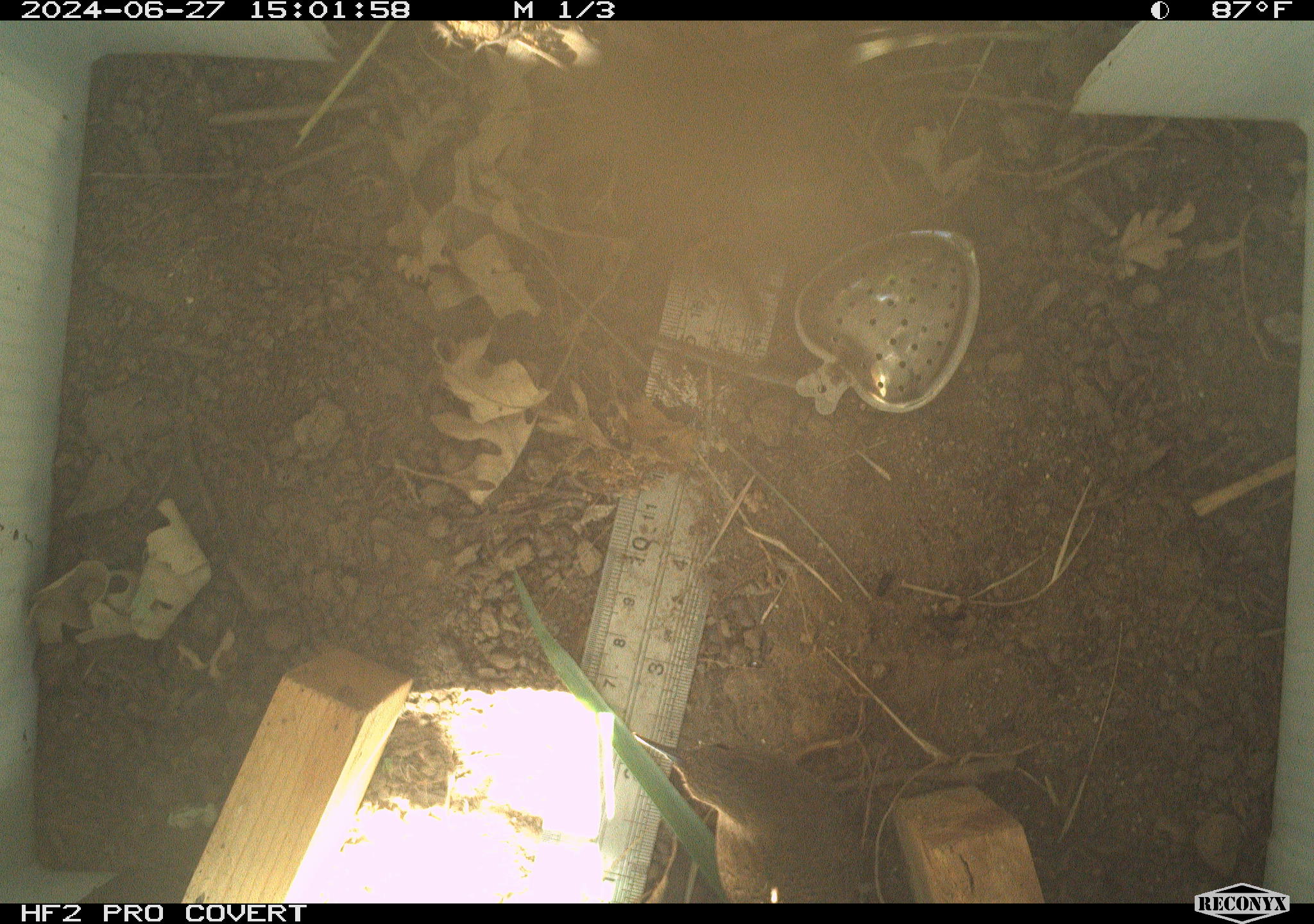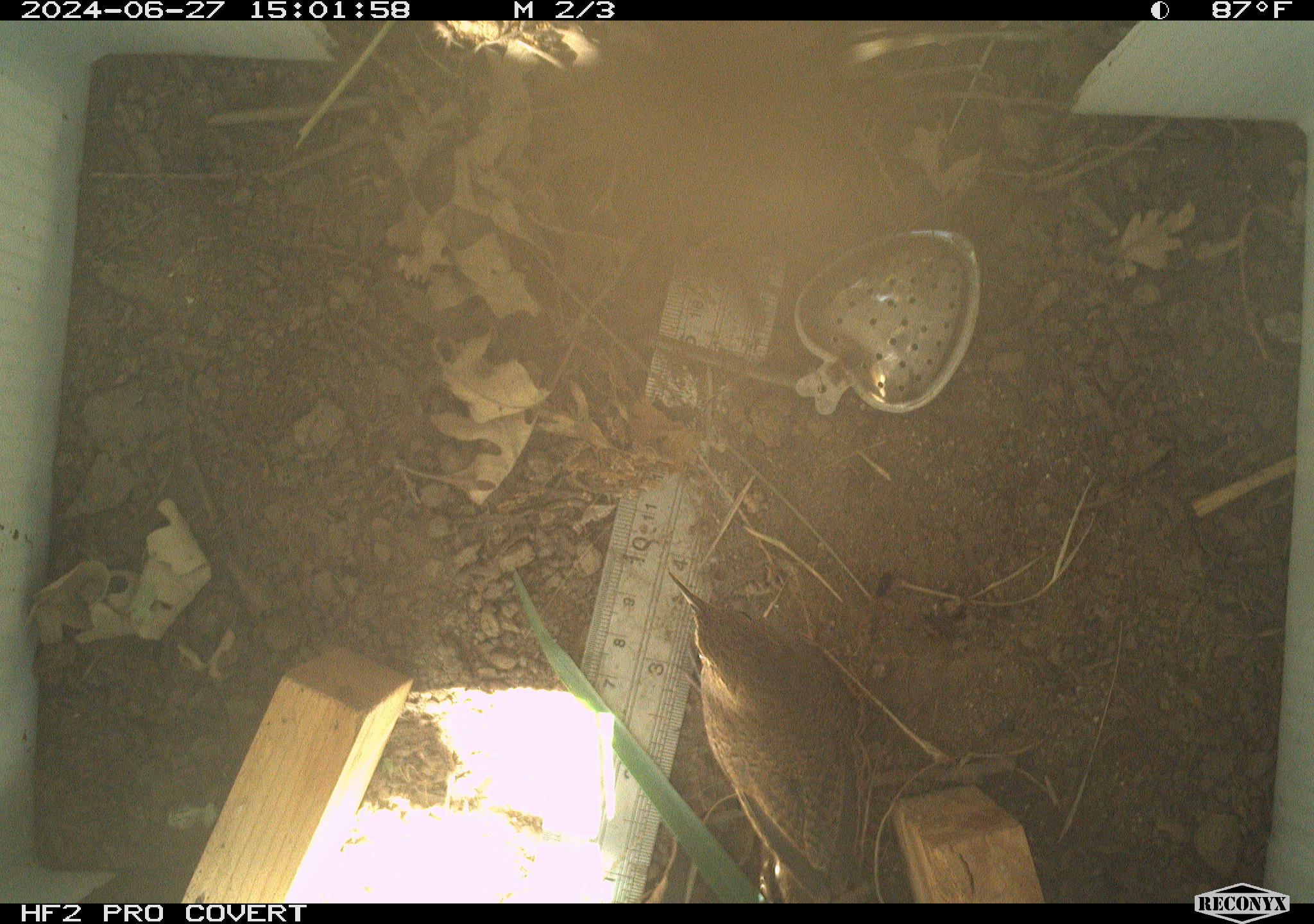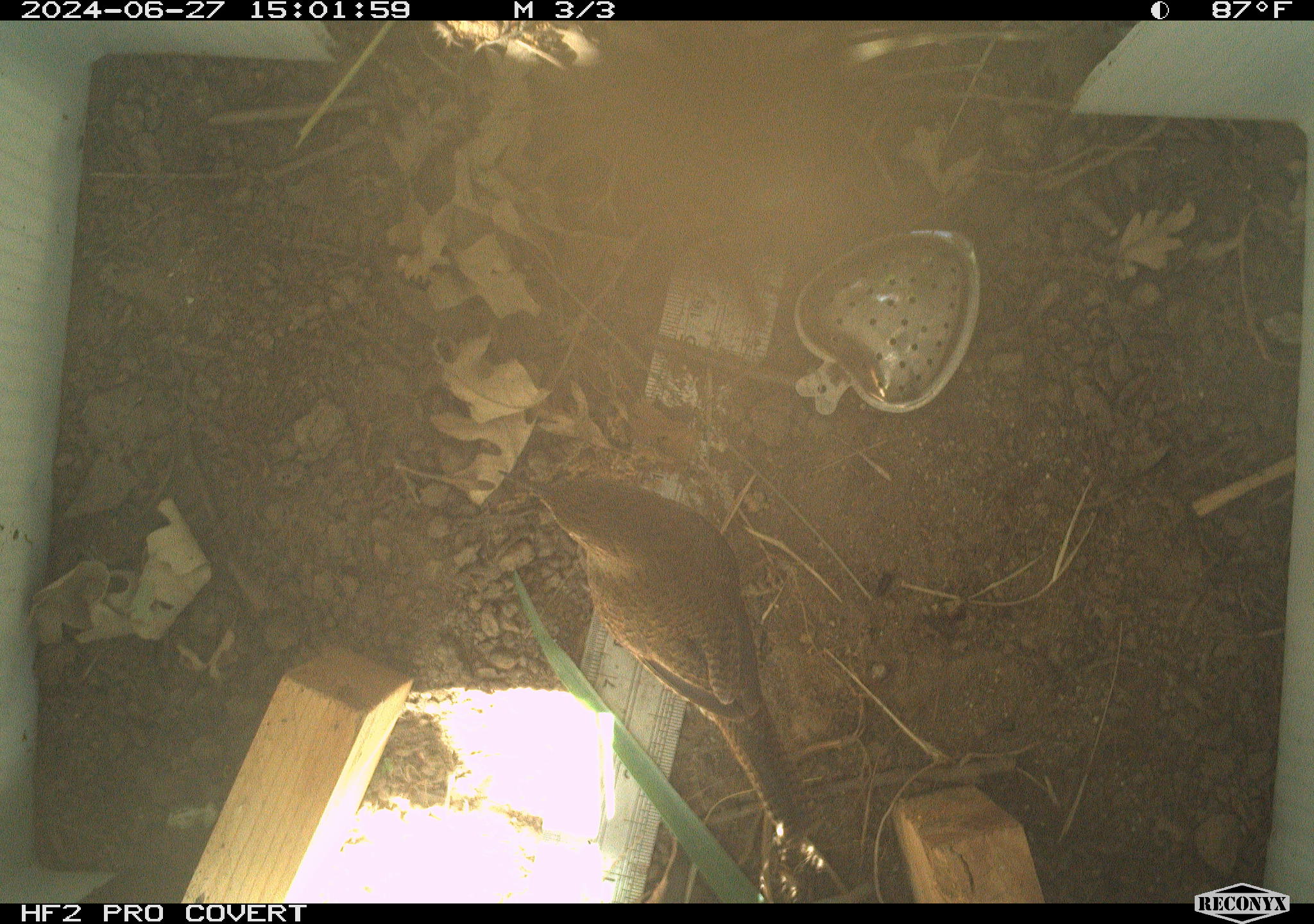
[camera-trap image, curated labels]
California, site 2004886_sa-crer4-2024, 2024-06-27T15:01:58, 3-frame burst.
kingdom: Animalia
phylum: Chordata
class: Aves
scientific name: Aves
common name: bird